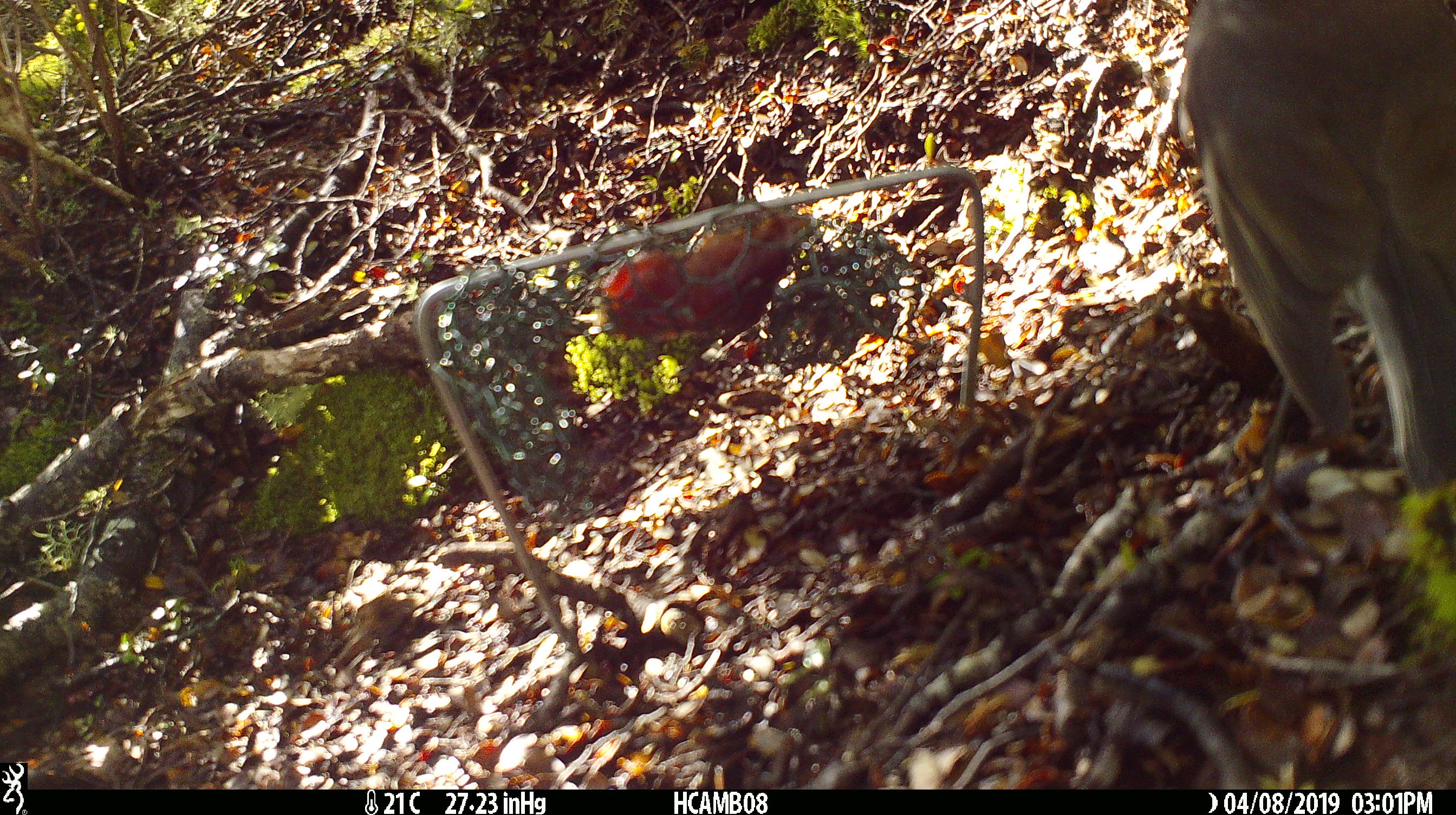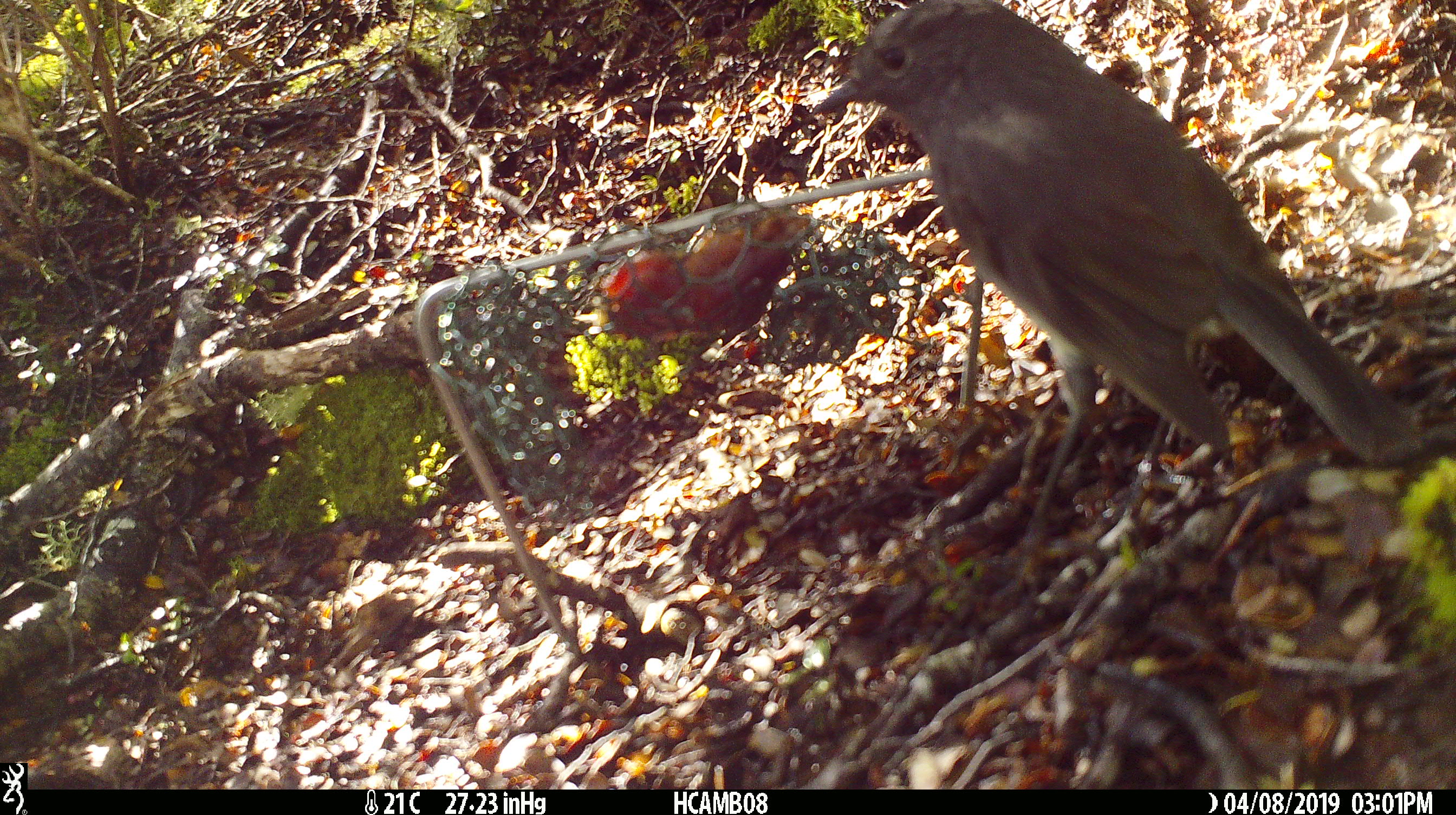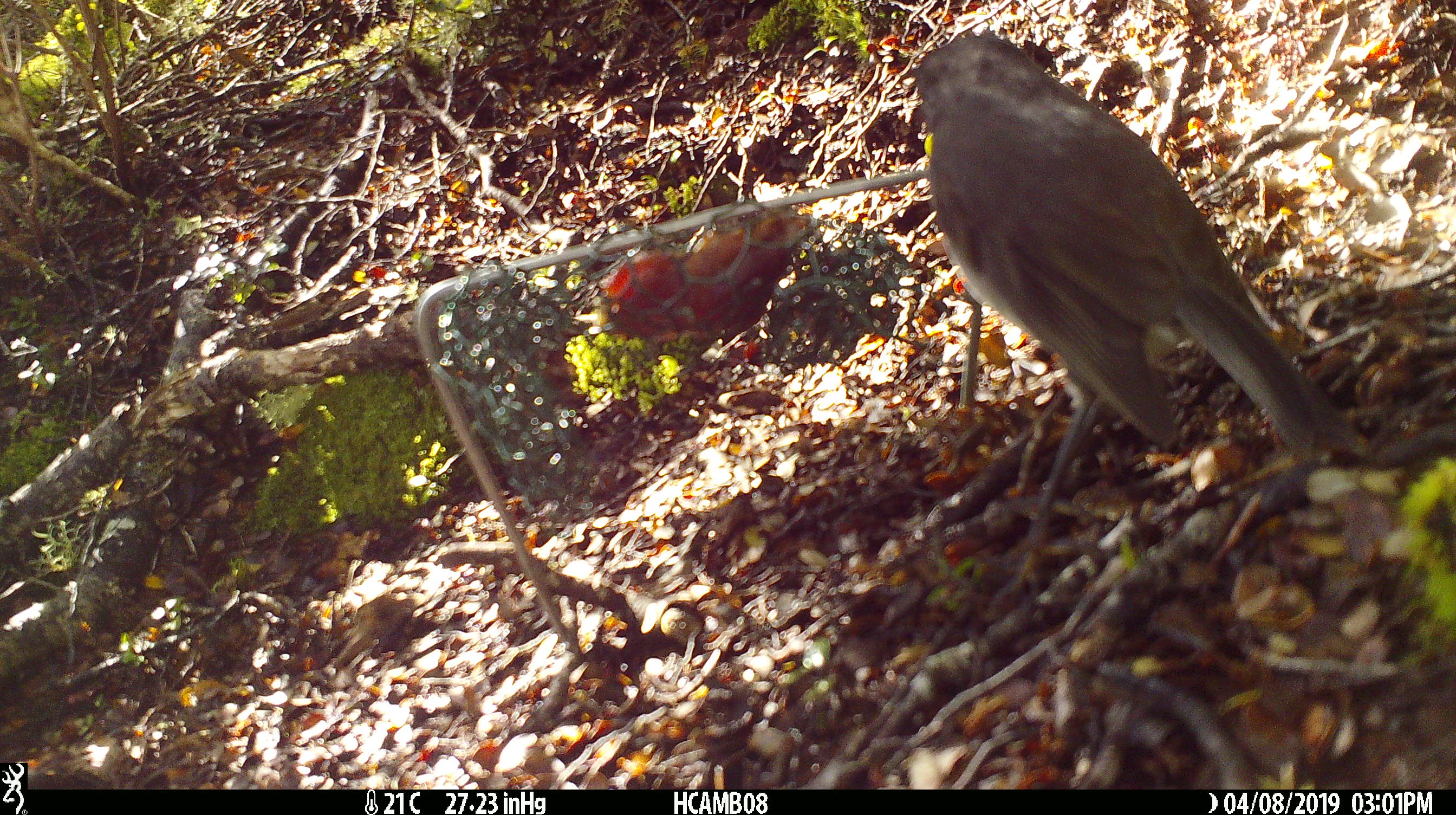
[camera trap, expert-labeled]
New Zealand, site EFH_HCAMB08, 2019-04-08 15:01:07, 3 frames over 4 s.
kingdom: Animalia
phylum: Chordata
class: Aves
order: Passeriformes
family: Petroicidae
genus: Petroica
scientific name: Petroica australis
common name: new zealand robin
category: robin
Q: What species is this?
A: Robin (new zealand robin) (Petroica australis).